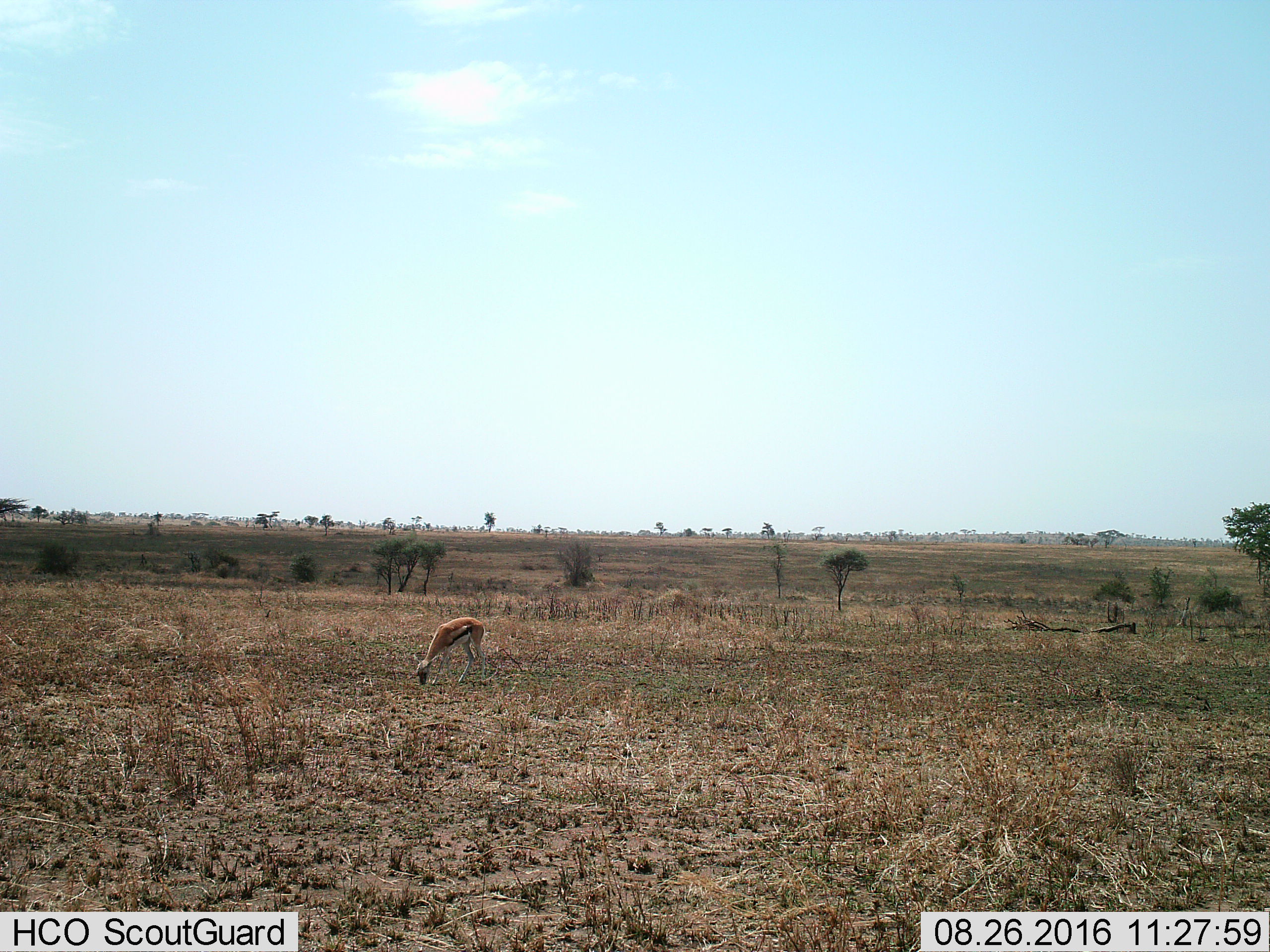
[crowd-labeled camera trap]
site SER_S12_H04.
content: unidentified animal